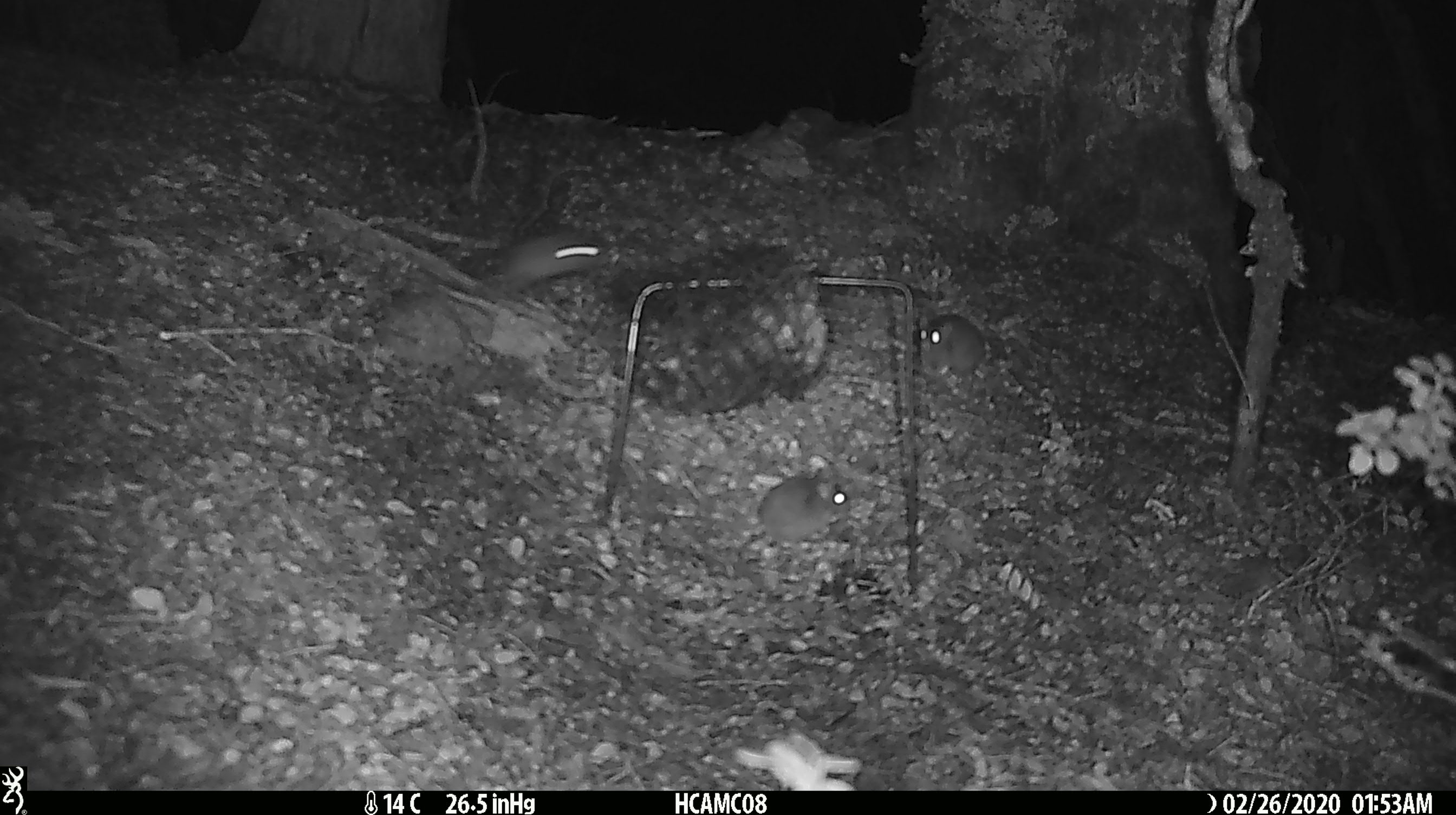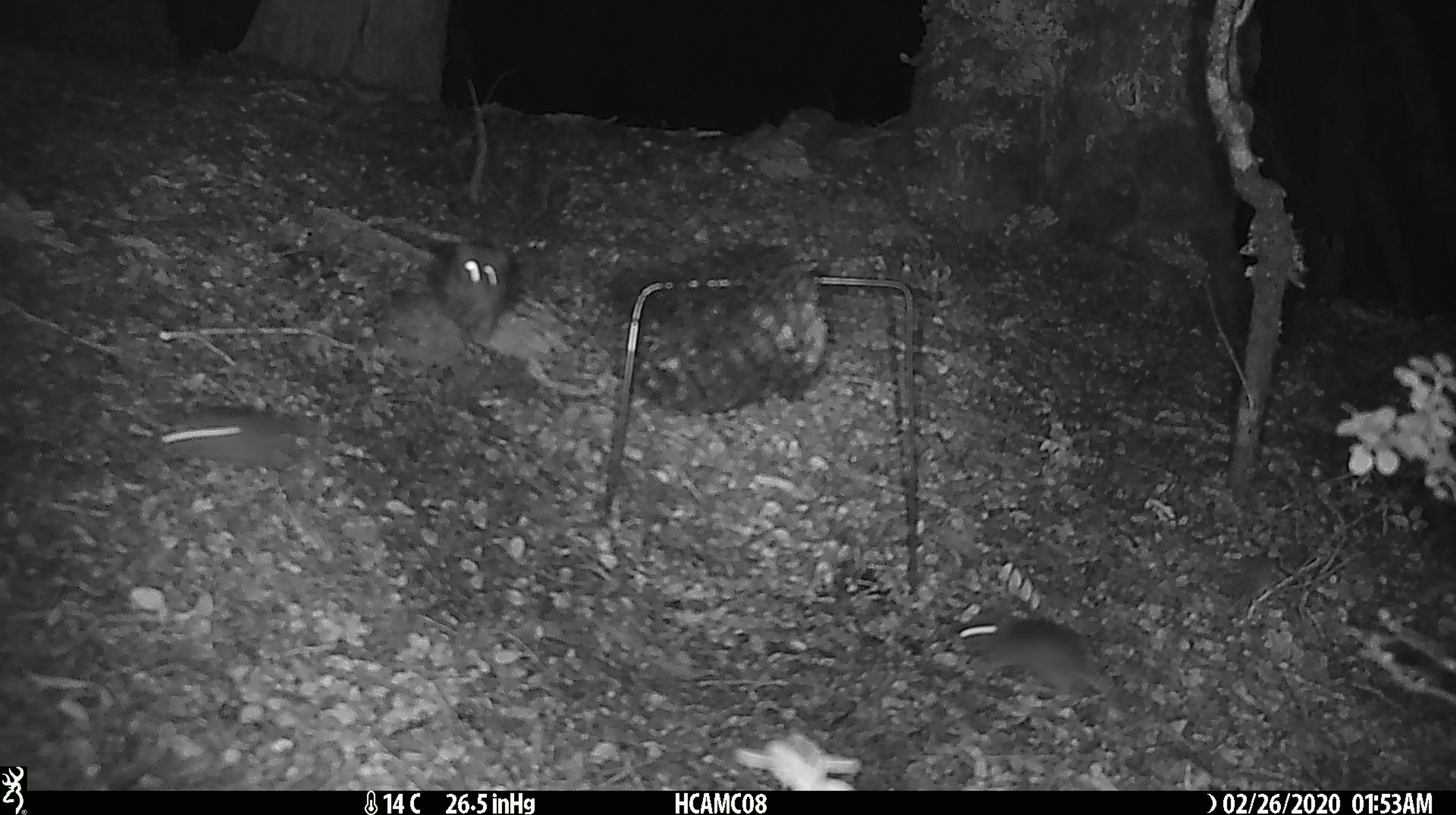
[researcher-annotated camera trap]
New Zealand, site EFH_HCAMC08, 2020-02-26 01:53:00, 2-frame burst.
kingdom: Animalia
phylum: Chordata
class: Mammalia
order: Rodentia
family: Muridae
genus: Mus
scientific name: Mus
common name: mouse